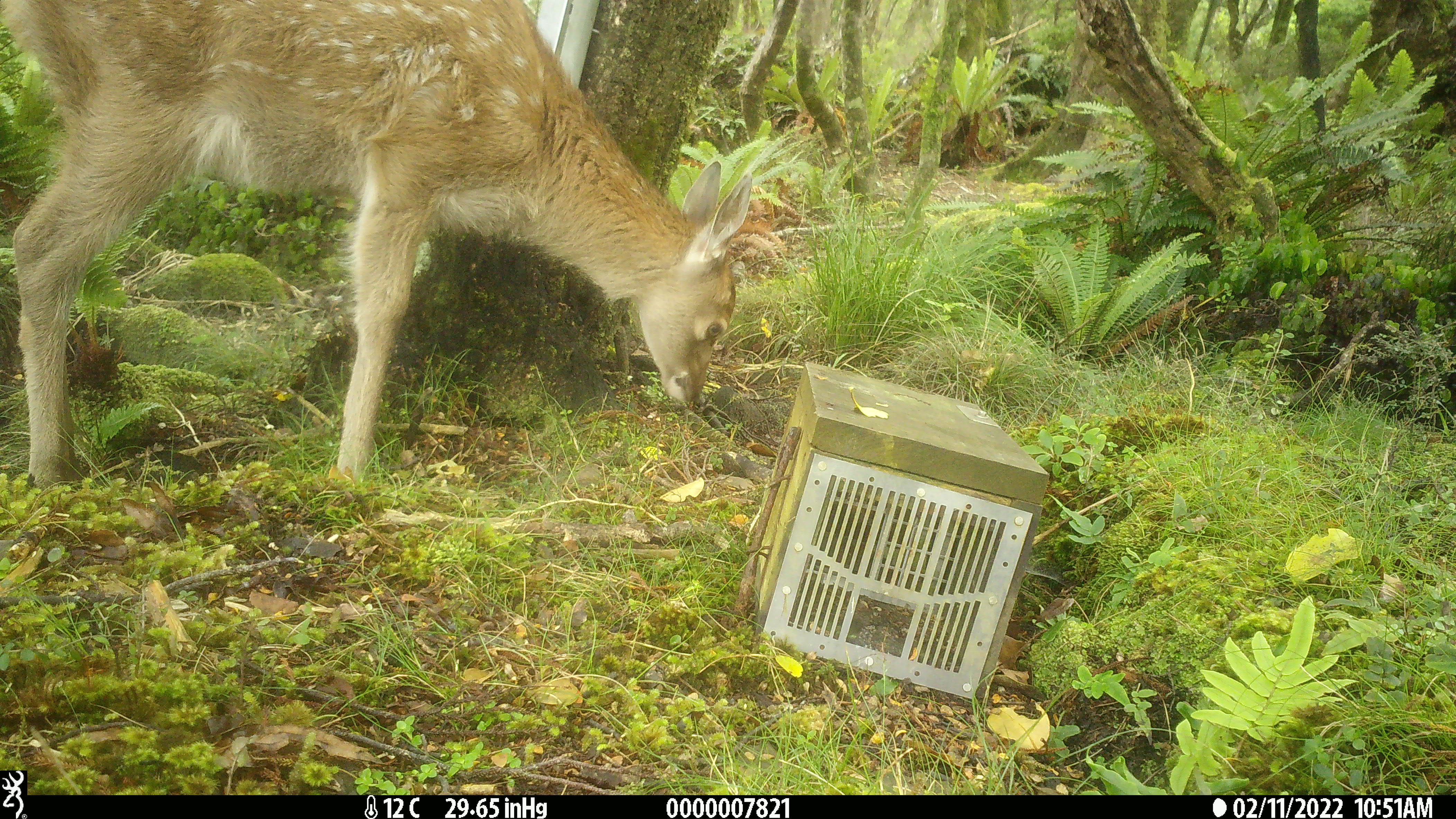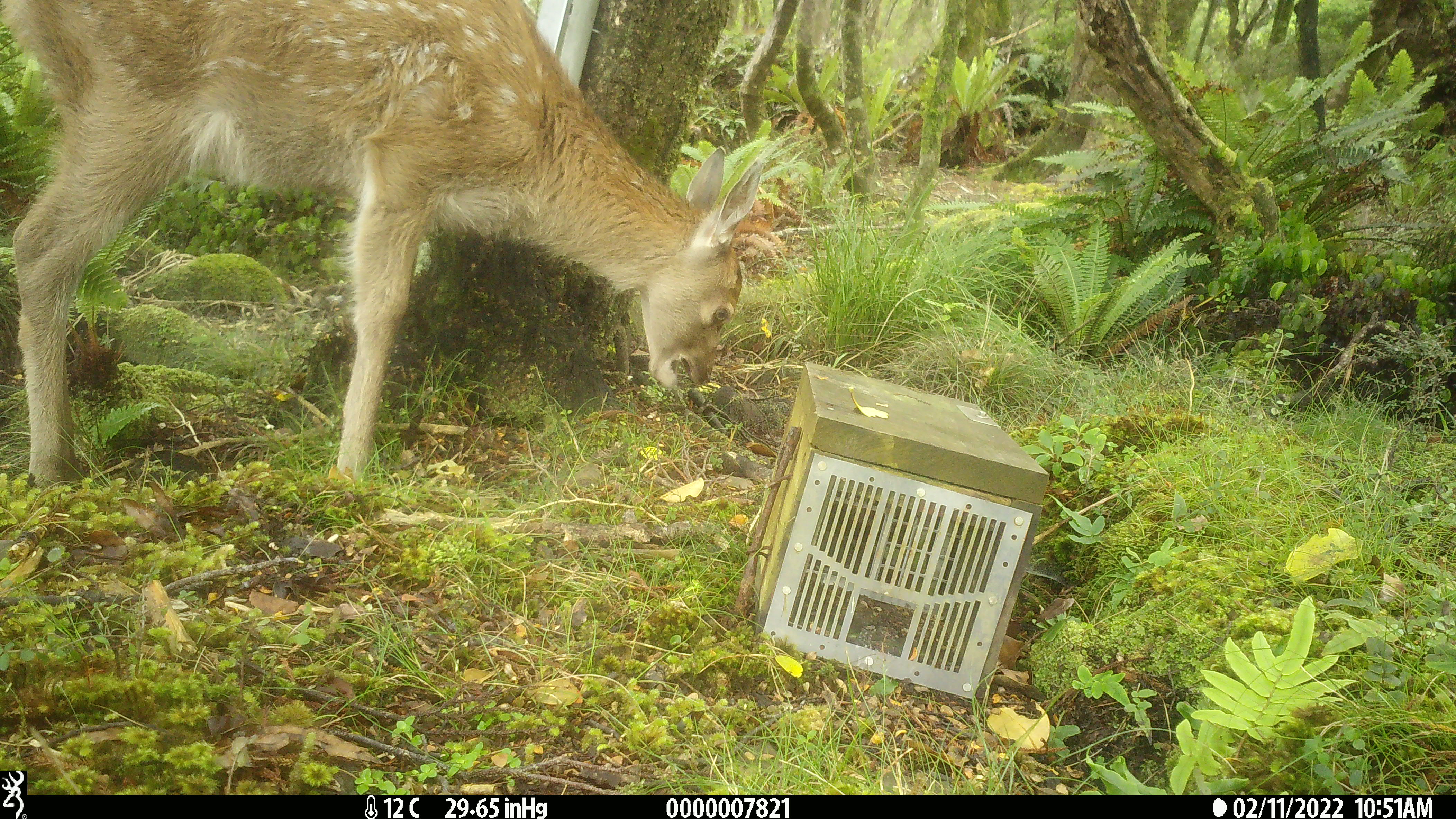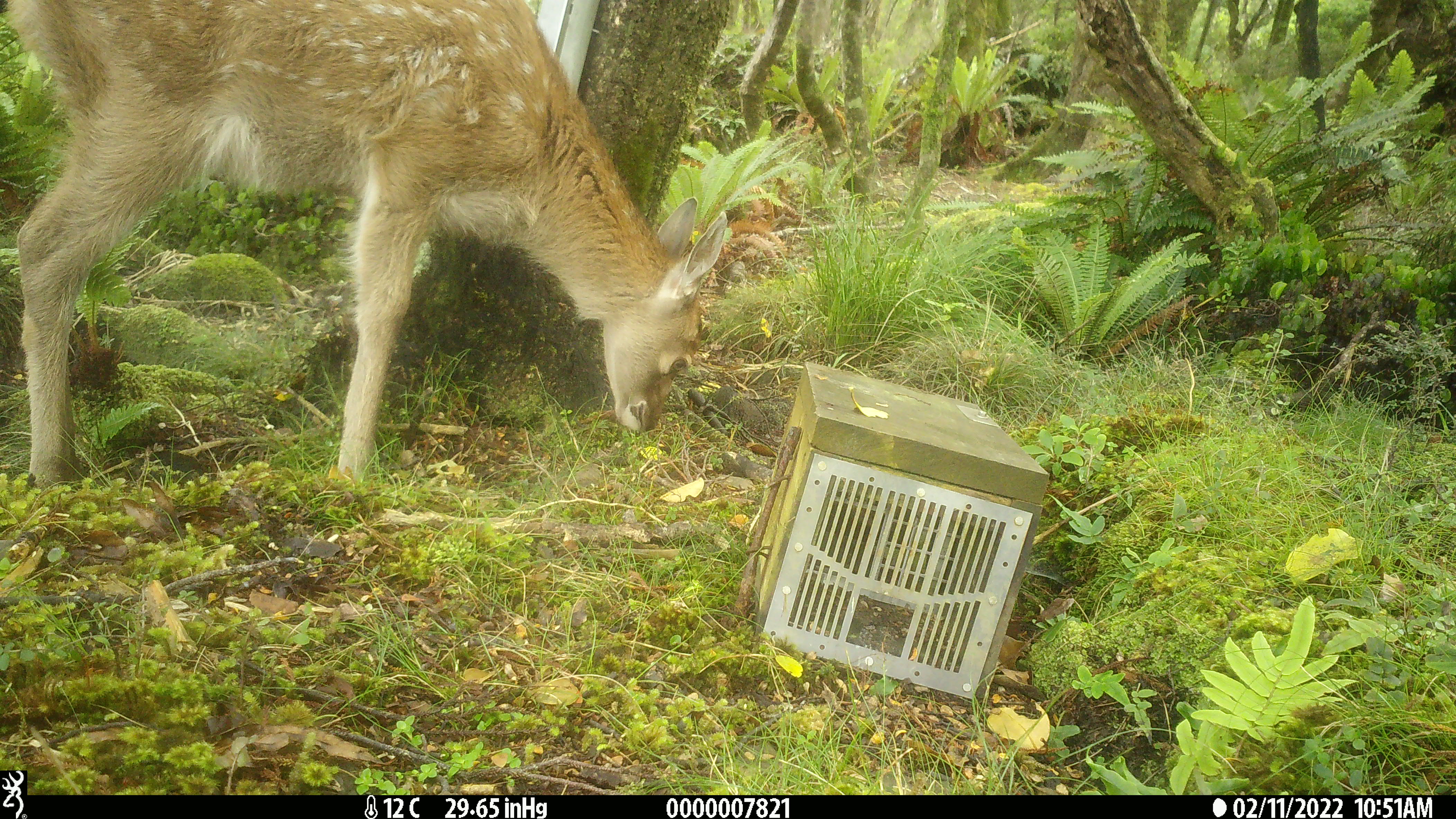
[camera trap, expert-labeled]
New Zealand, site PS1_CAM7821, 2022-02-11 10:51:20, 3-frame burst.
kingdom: Animalia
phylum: Chordata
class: Mammalia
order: Artiodactyla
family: Cervidae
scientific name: Cervidae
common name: deer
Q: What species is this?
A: Deer (Cervidae).